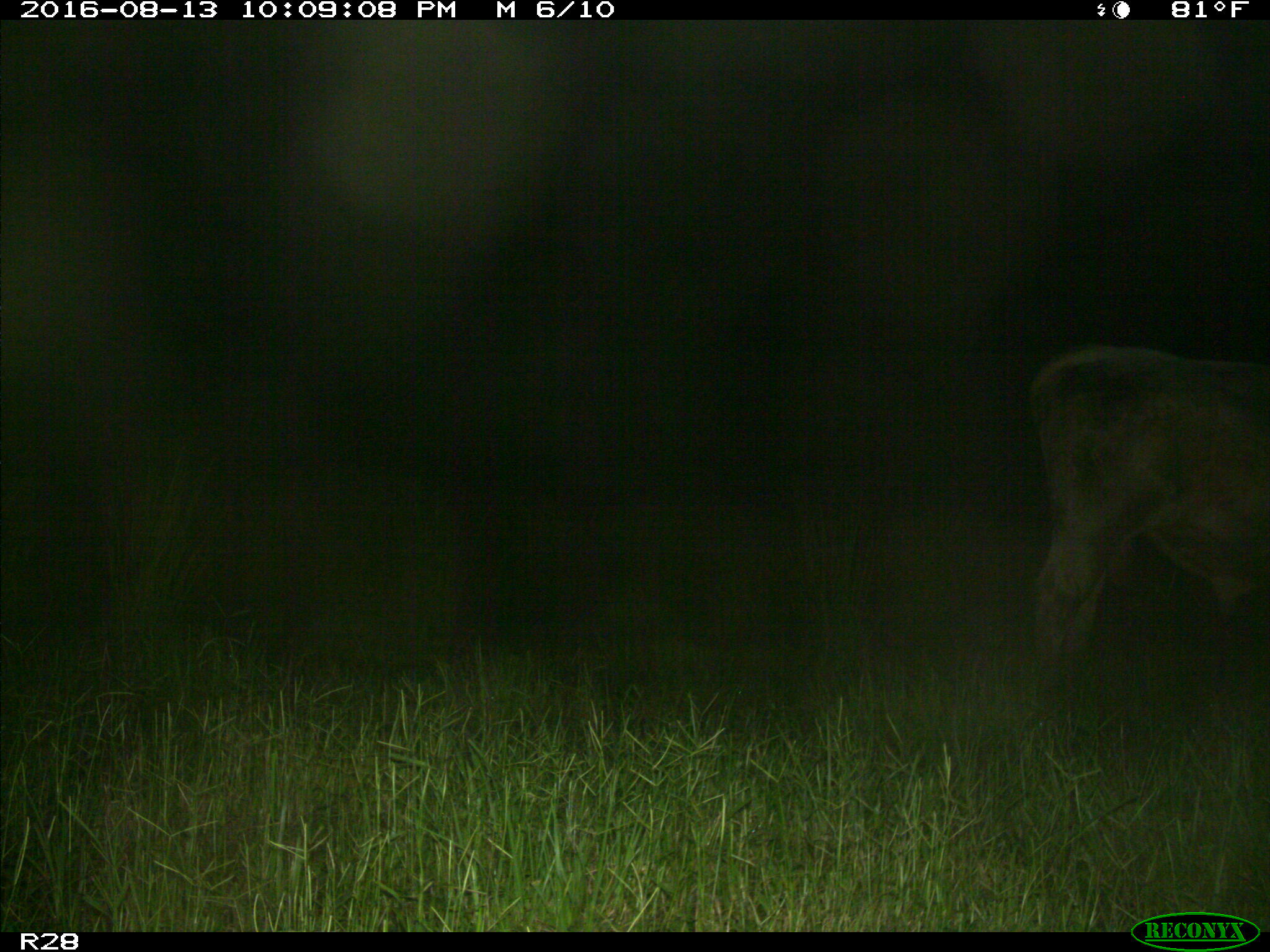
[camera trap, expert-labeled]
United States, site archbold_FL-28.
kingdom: Animalia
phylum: Chordata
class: Mammalia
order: Artiodactyla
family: Bovidae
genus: Bos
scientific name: Bos taurus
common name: domestic cow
Bos taurus (domestic cow).